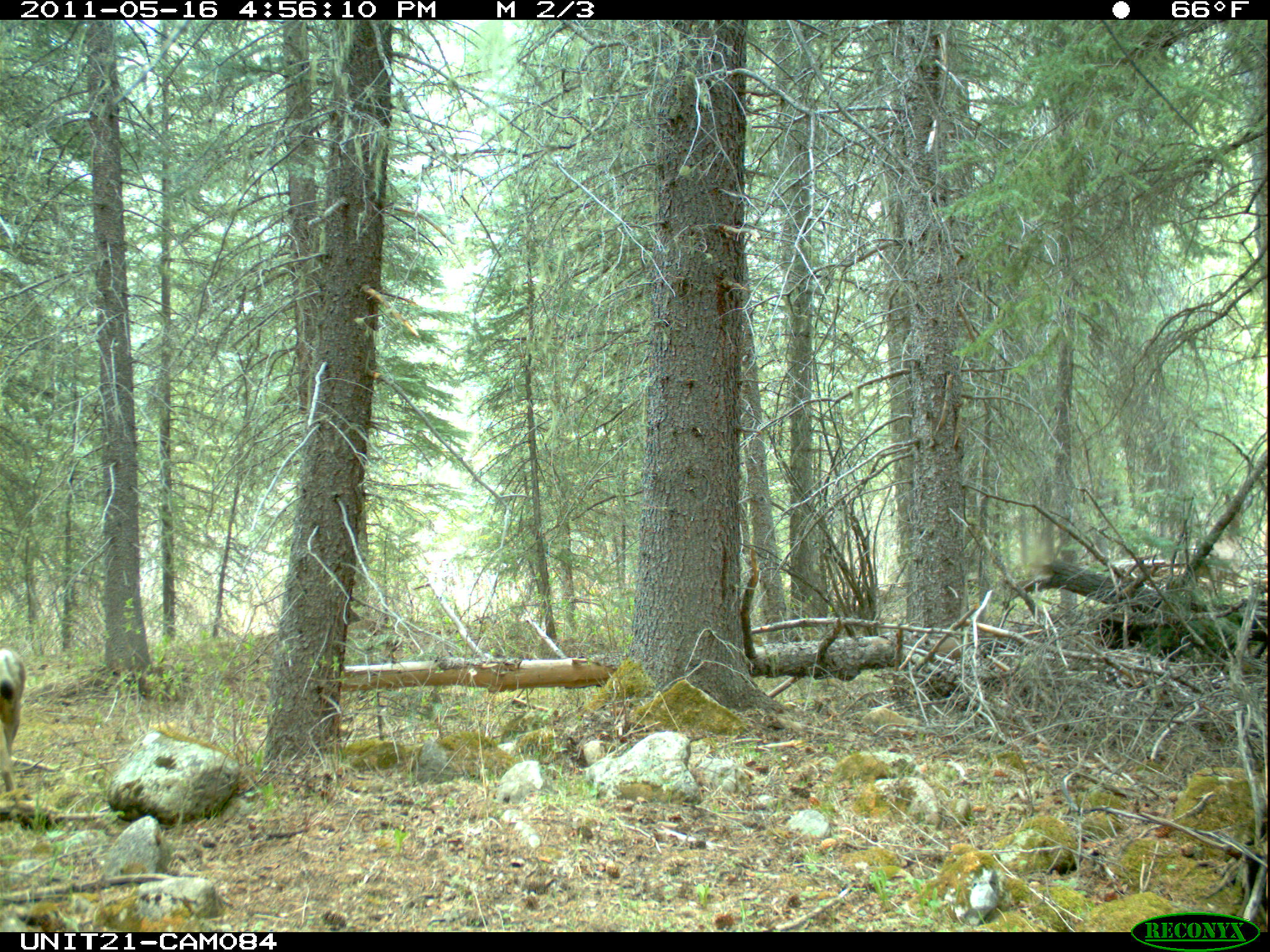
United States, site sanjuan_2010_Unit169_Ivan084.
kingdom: Animalia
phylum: Chordata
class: Mammalia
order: Artiodactyla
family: Cervidae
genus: Odocoileus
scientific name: Odocoileus hemionus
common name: mule deer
Odocoileus hemionus (mule deer).